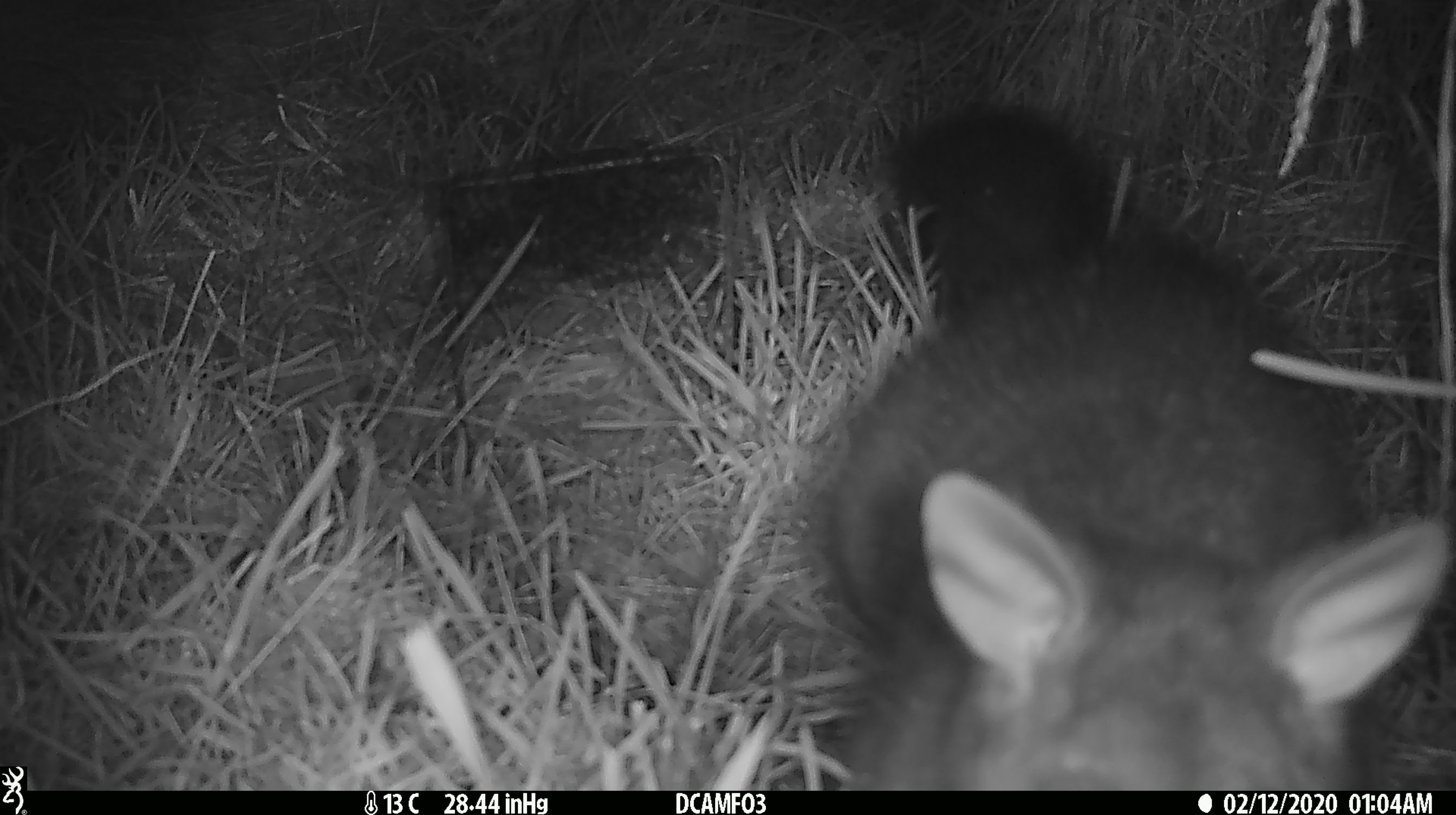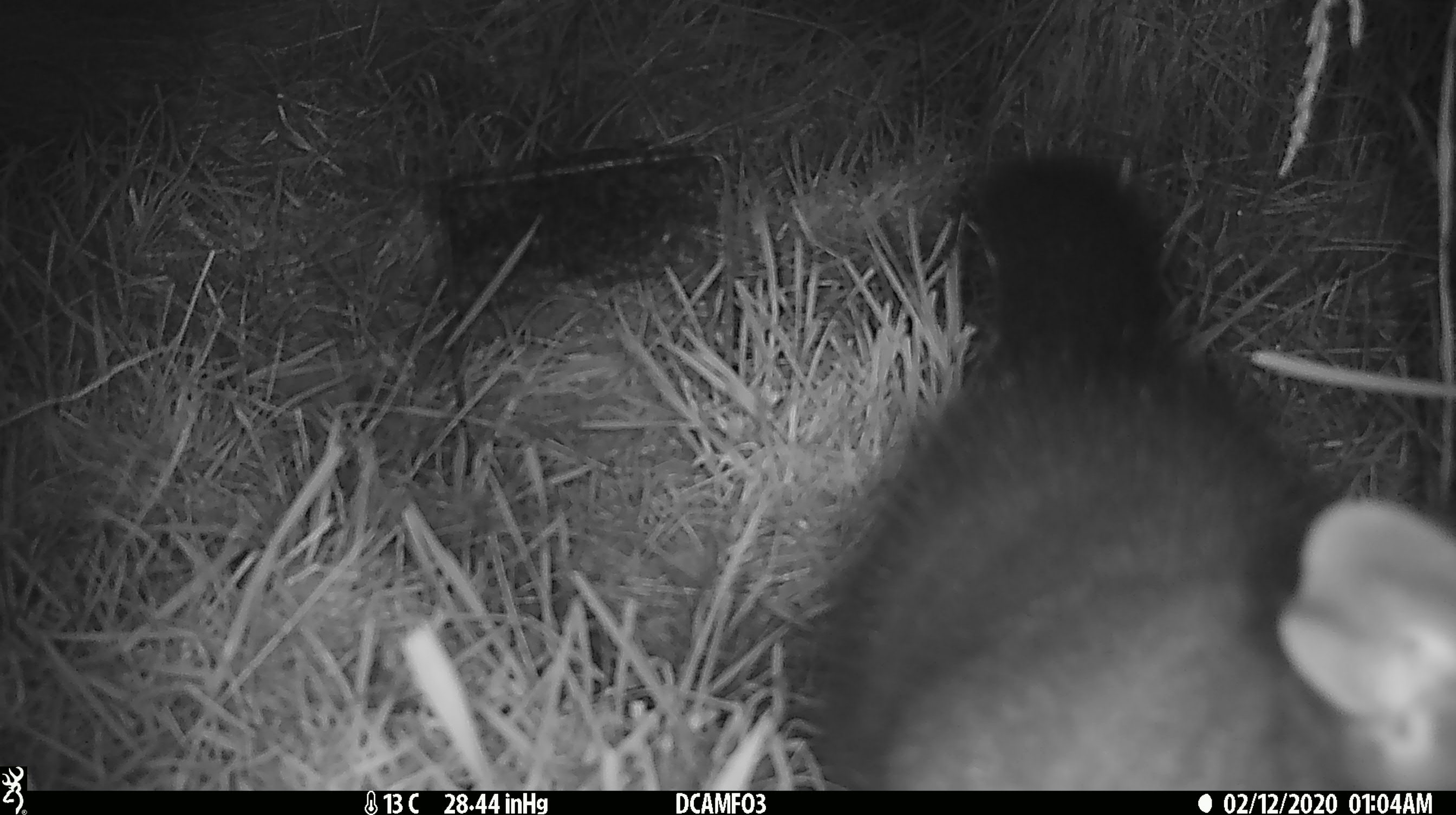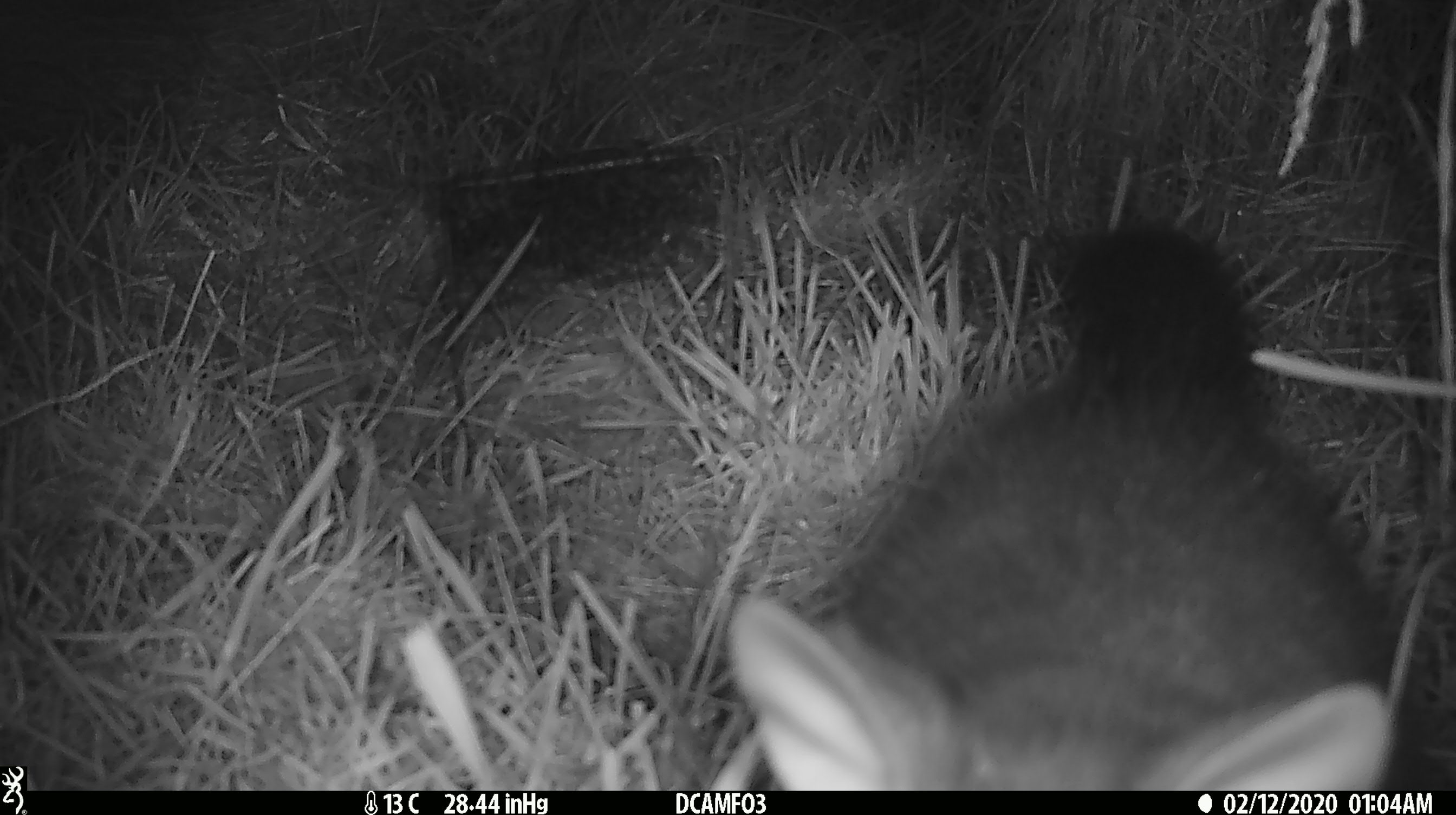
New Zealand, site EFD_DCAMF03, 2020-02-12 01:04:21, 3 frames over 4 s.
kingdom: Animalia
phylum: Chordata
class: Mammalia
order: Diprotodontia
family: Phalangeridae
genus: Trichosurus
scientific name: Trichosurus vulpecula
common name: common brushtail possum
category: possum